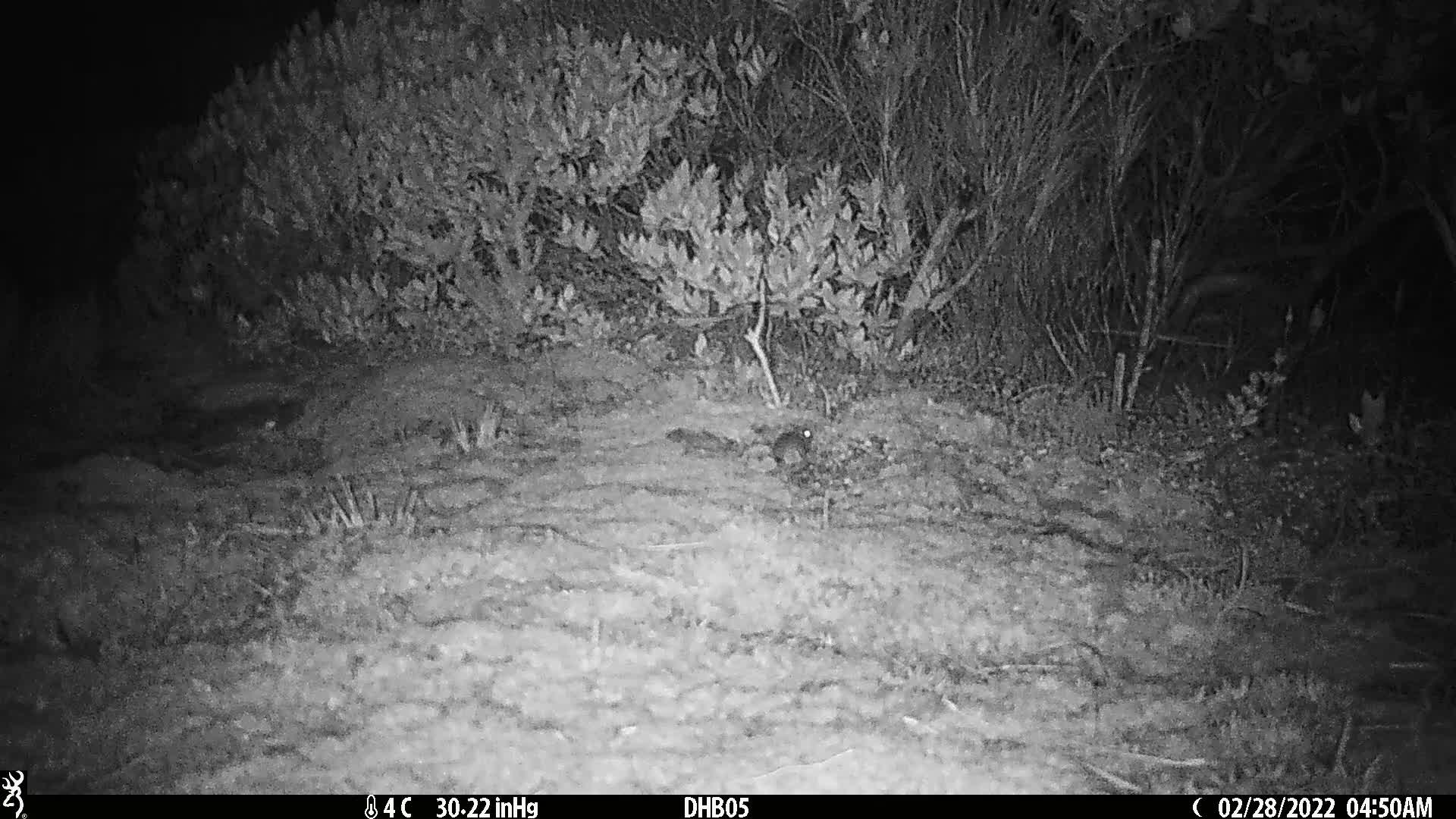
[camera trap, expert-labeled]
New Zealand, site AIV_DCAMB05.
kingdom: Animalia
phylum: Chordata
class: Mammalia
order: Rodentia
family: Muridae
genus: Mus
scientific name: Mus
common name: mouse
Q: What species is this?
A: Mouse (Mus).